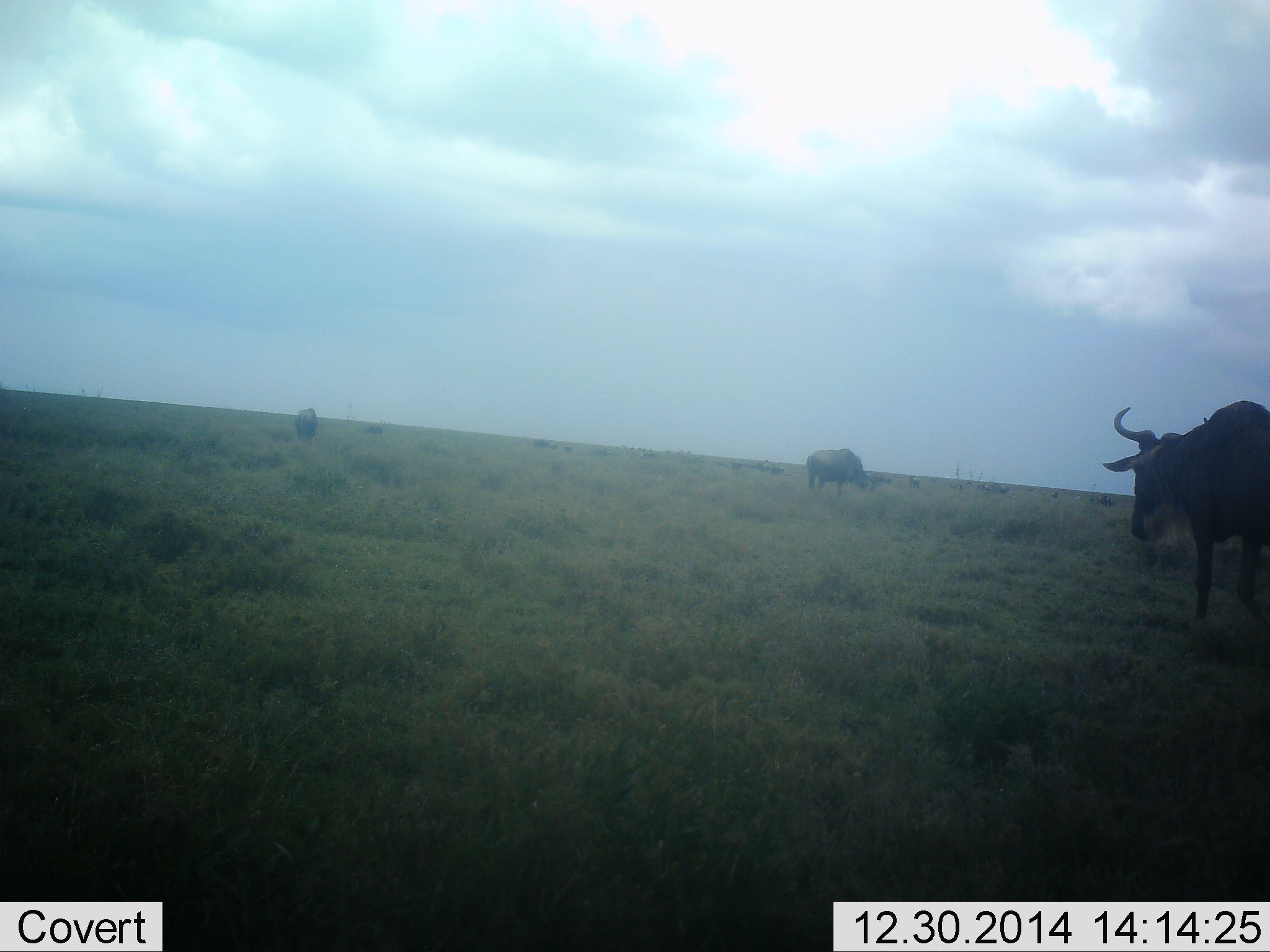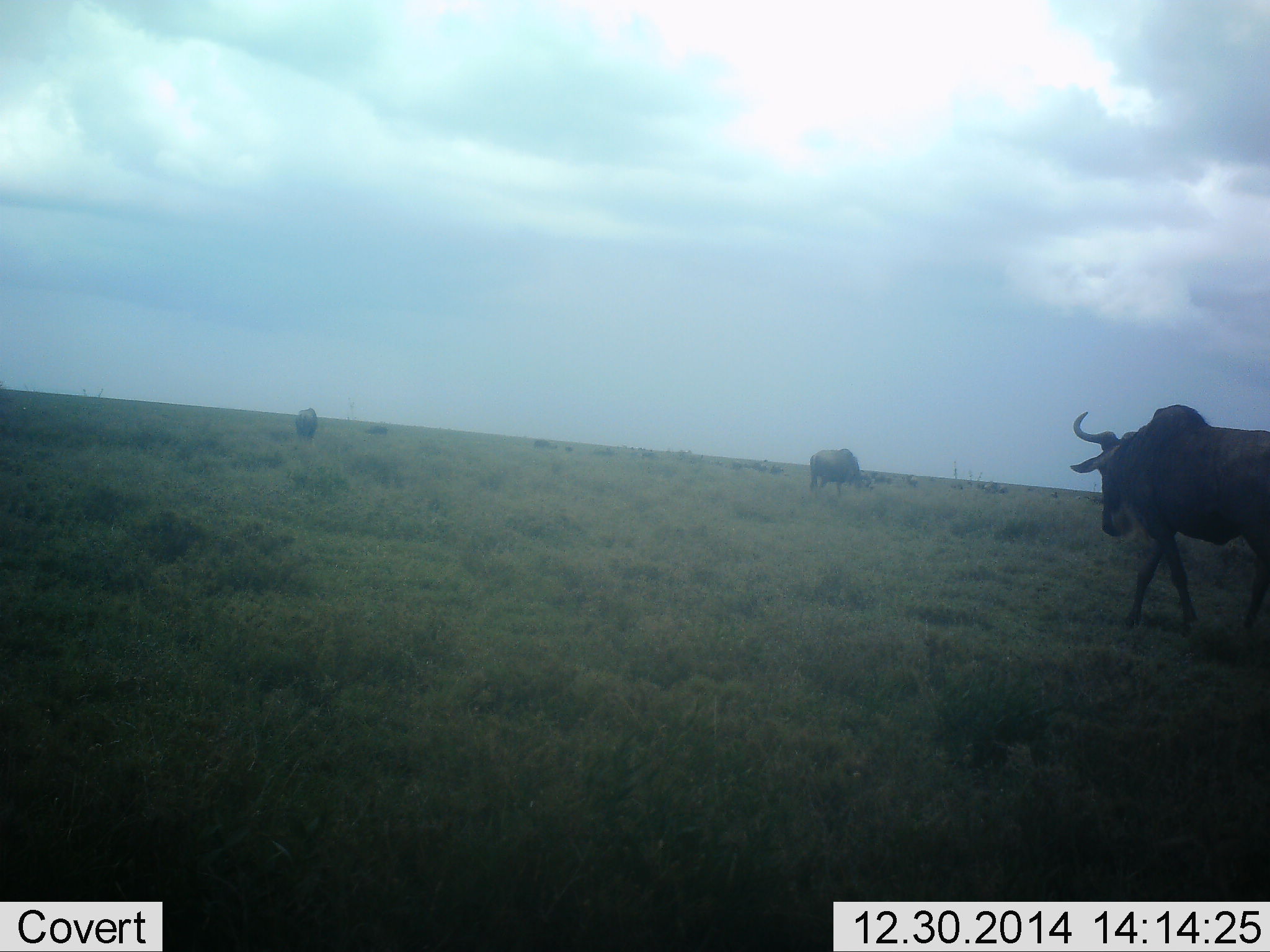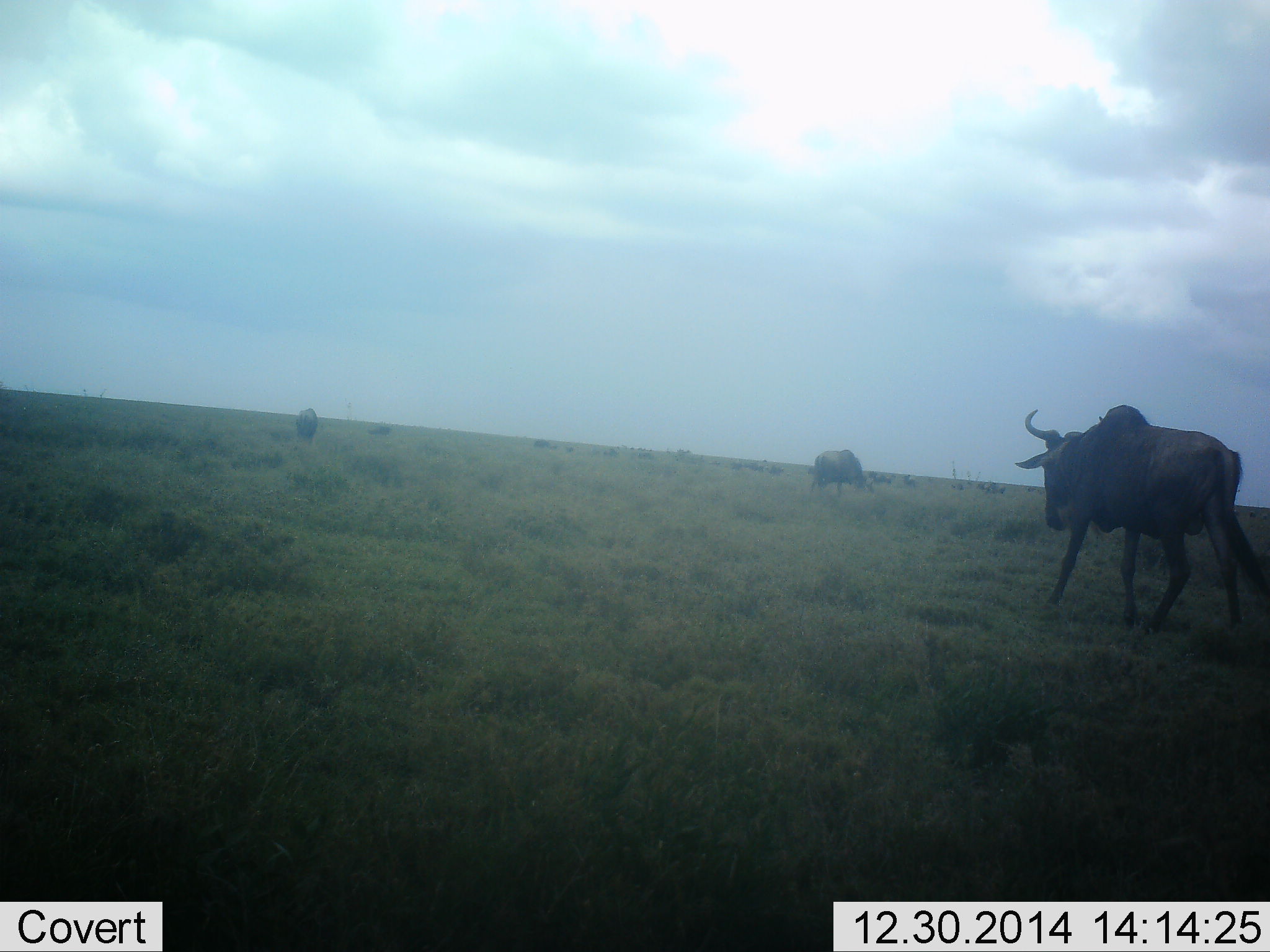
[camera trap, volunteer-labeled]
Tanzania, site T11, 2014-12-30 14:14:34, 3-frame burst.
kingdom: Animalia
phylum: Chordata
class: Mammalia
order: Artiodactyla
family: Bovidae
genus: Connochaetes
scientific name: Connochaetes taurinus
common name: blue wildebeest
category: wildebeest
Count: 3.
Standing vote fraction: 50%.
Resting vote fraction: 0%.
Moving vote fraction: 100%.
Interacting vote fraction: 0%.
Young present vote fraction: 0%.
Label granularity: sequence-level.